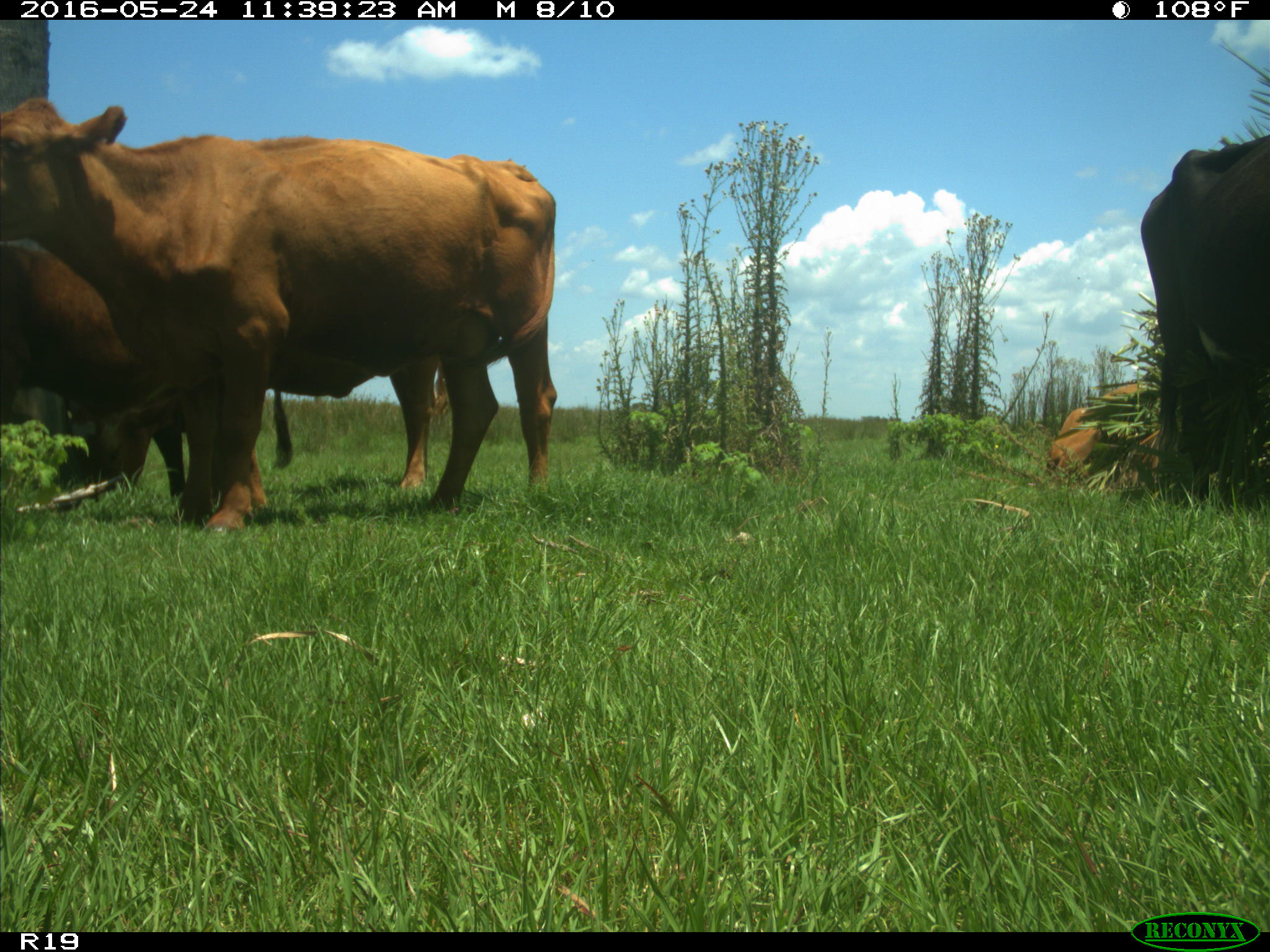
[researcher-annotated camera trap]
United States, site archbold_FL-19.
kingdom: Animalia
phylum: Chordata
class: Mammalia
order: Artiodactyla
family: Bovidae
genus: Bos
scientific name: Bos taurus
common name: domestic cow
Bos taurus (domestic cow).